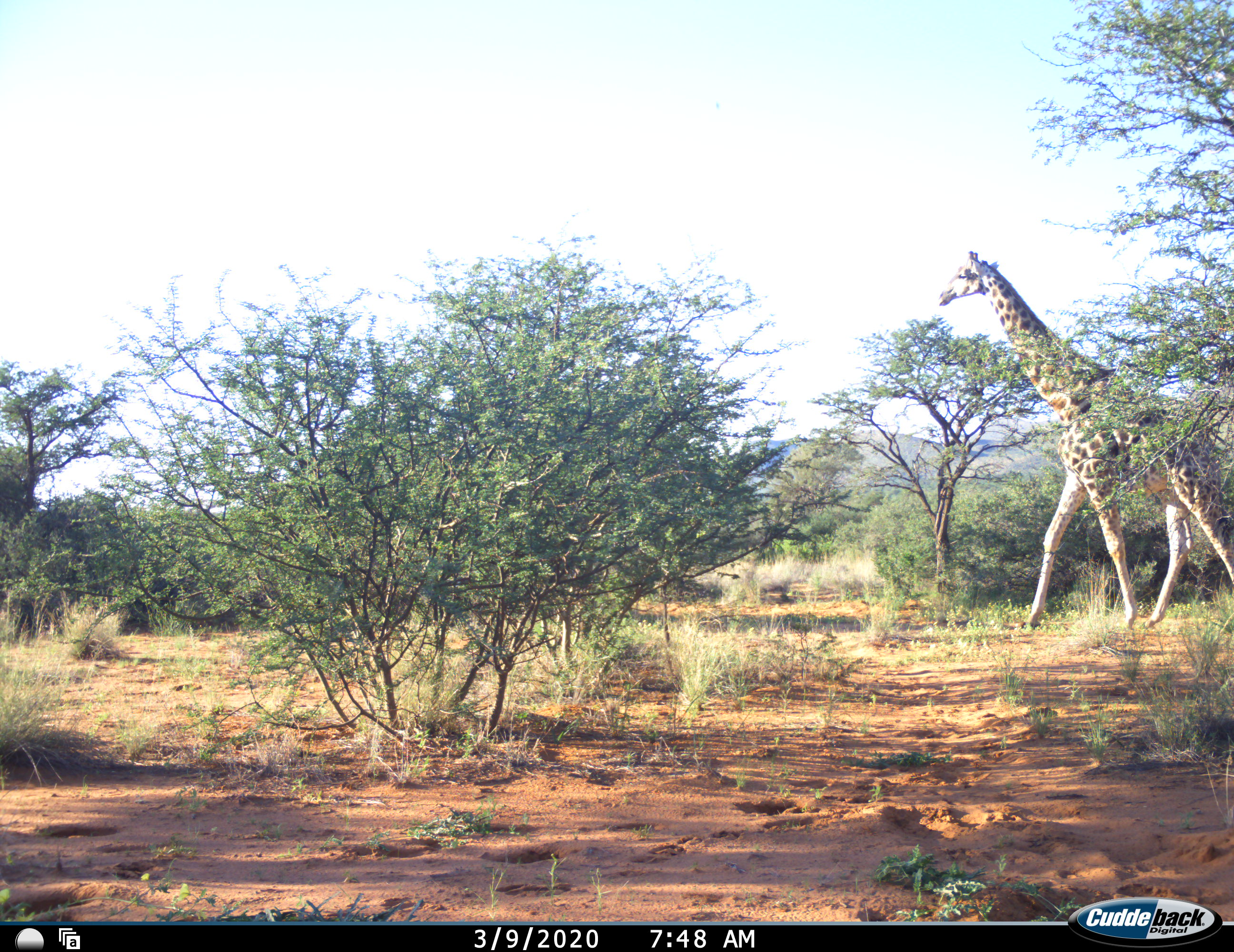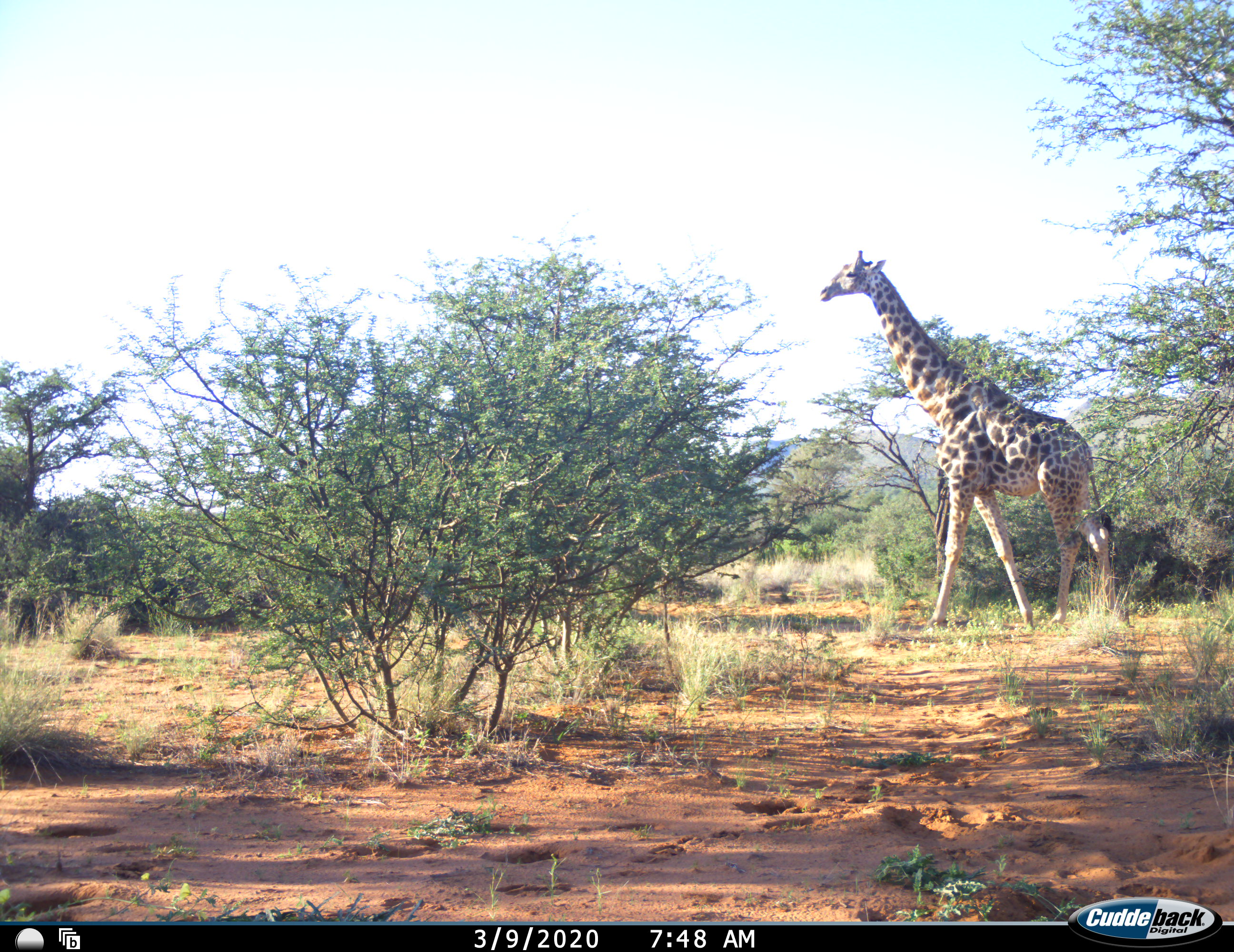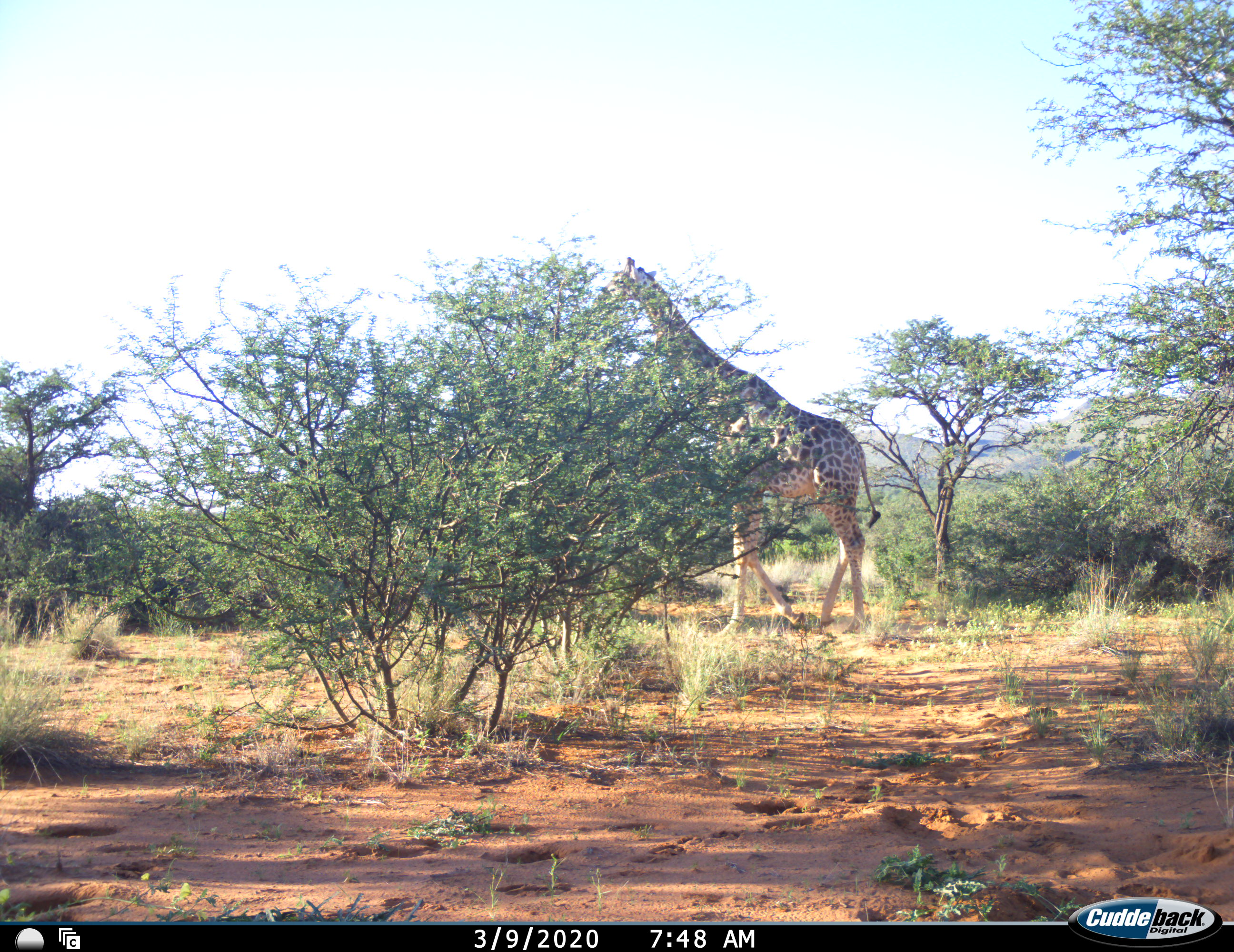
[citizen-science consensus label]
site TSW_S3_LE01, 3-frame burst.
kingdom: Animalia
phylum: Chordata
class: Mammalia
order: Artiodactyla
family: Giraffidae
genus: Giraffa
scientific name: Giraffa camelopardalis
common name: giraffe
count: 1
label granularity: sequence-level